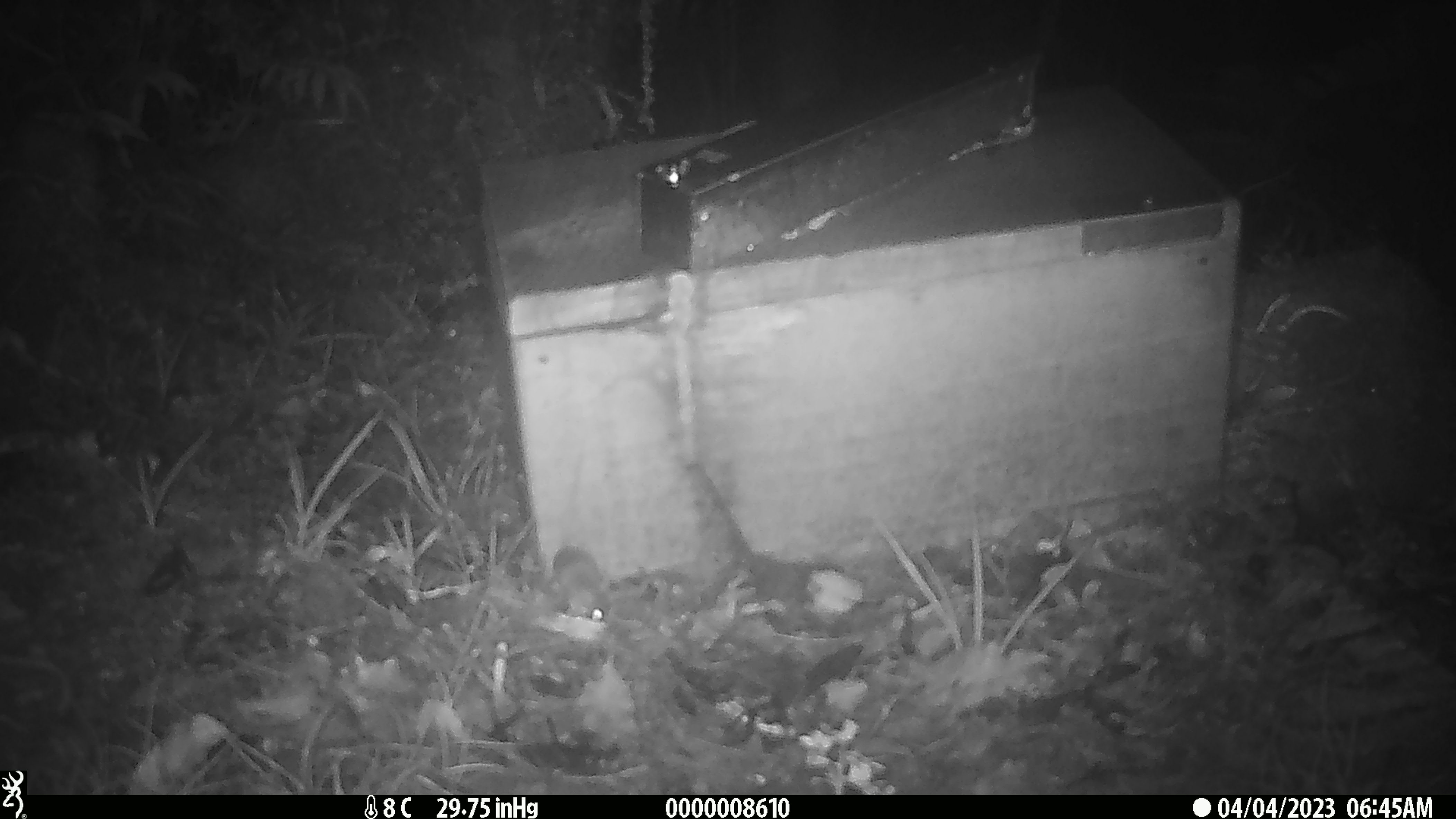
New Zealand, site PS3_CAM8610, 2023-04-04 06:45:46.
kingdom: Animalia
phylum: Chordata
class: Mammalia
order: Rodentia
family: Muridae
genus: Mus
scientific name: Mus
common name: mouse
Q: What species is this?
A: Mouse (Mus).